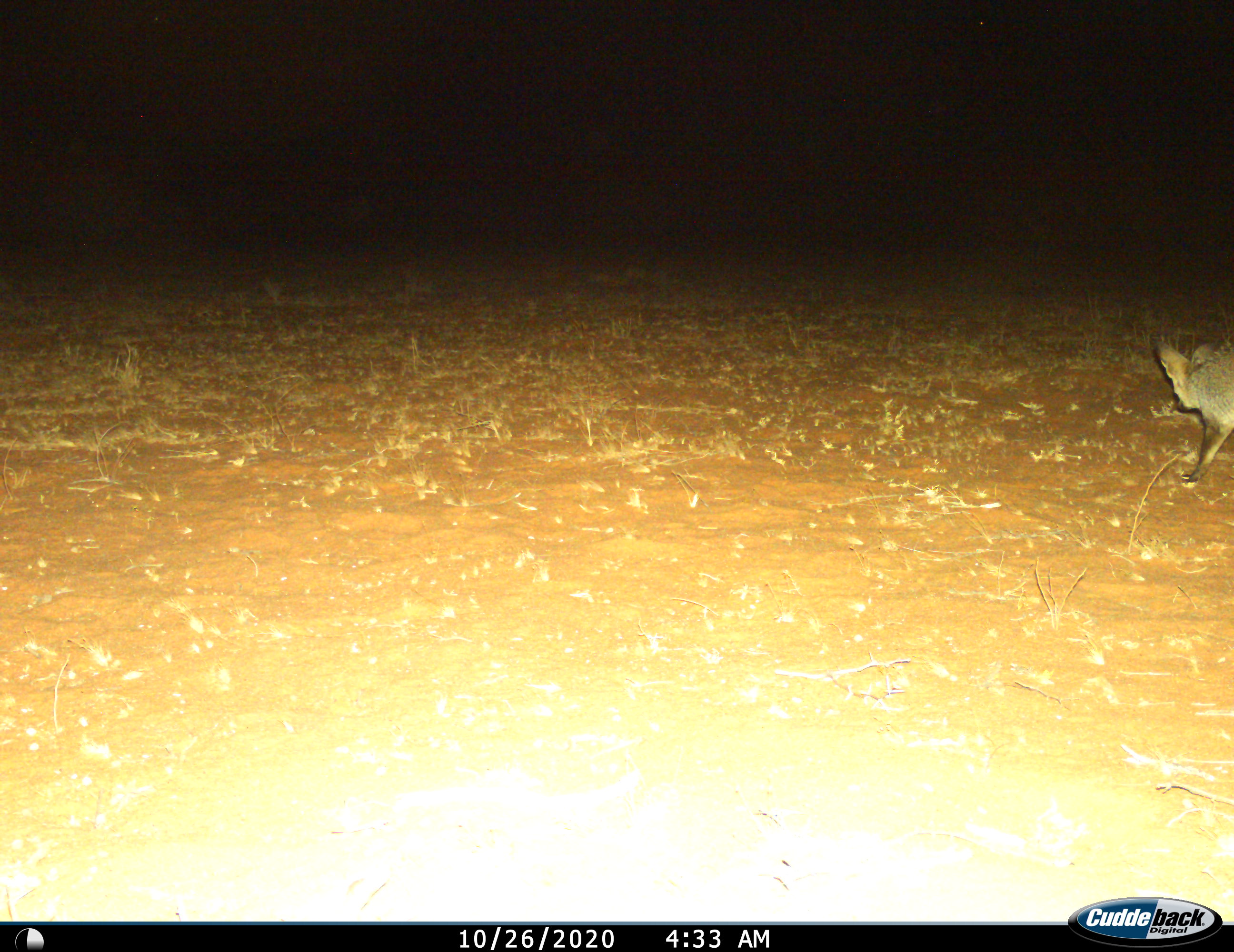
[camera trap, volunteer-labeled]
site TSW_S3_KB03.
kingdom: Animalia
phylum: Chordata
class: Mammalia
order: Carnivora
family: Canidae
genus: Otocyon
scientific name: Otocyon megalotis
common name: bat-eared fox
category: foxbateared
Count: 1.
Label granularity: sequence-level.